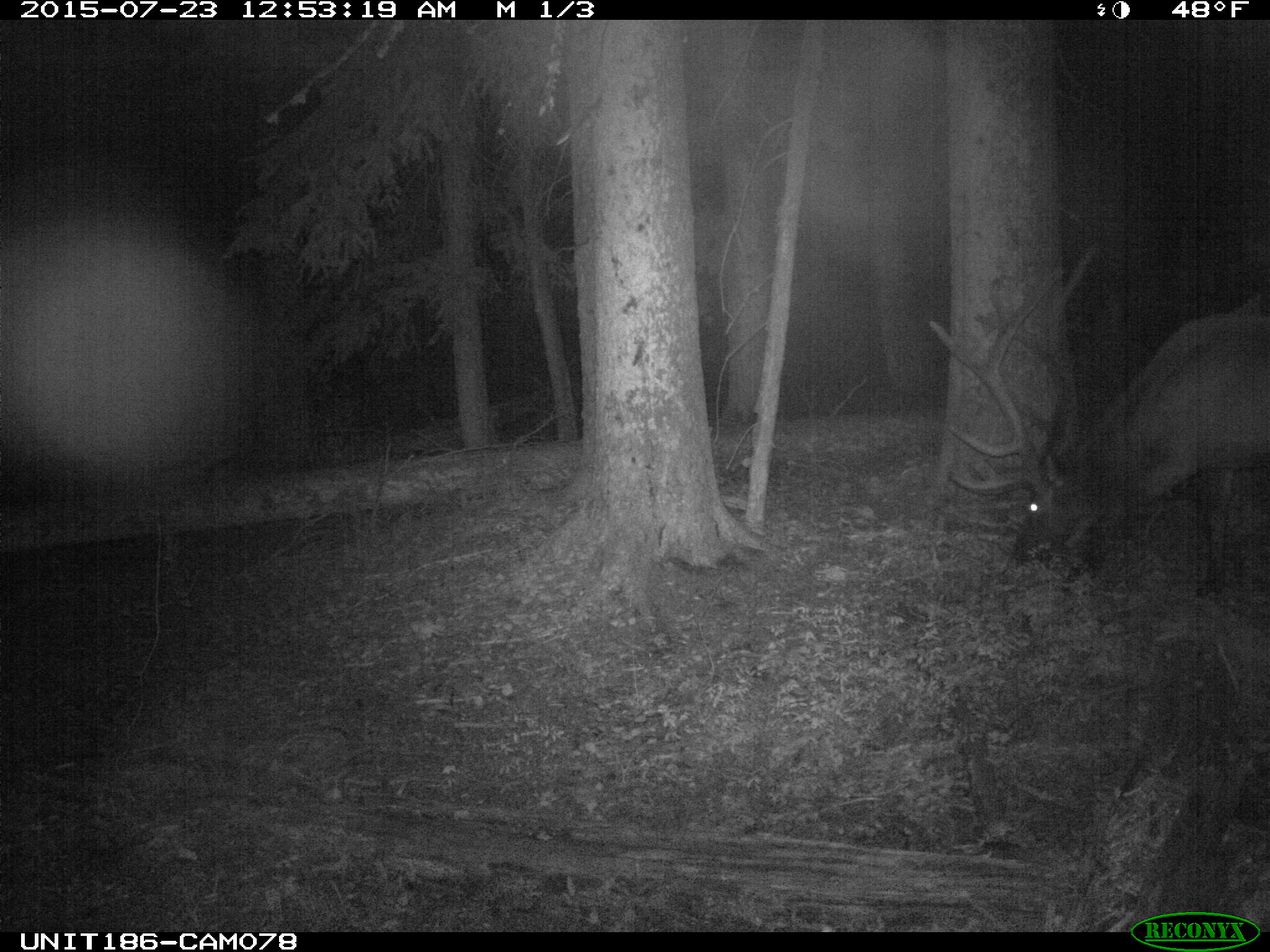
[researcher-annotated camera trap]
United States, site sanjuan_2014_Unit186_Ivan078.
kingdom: Animalia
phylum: Chordata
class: Mammalia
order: Artiodactyla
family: Cervidae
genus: Cervus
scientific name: Cervus elaphus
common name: red deer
Cervus elaphus (red deer).